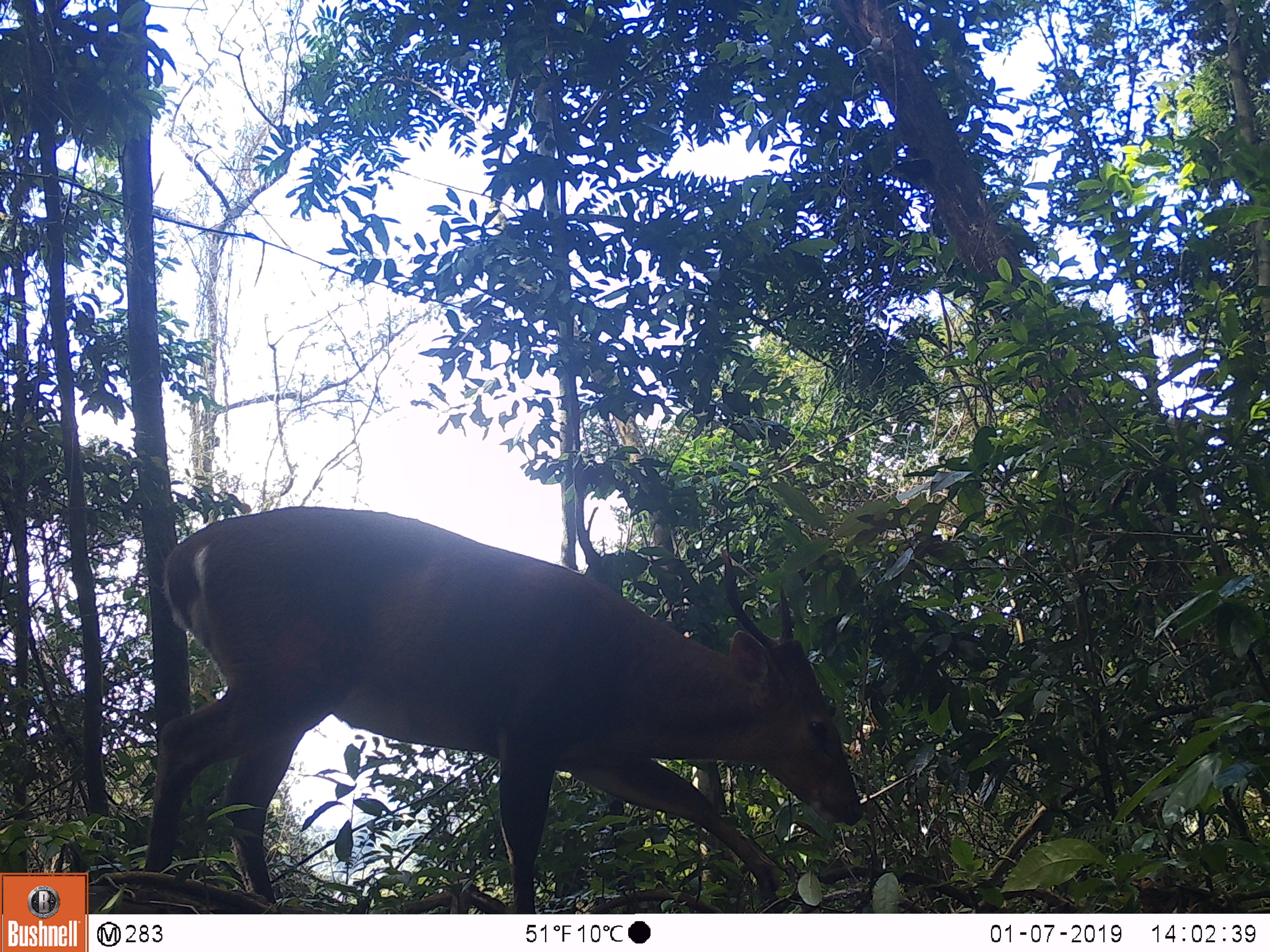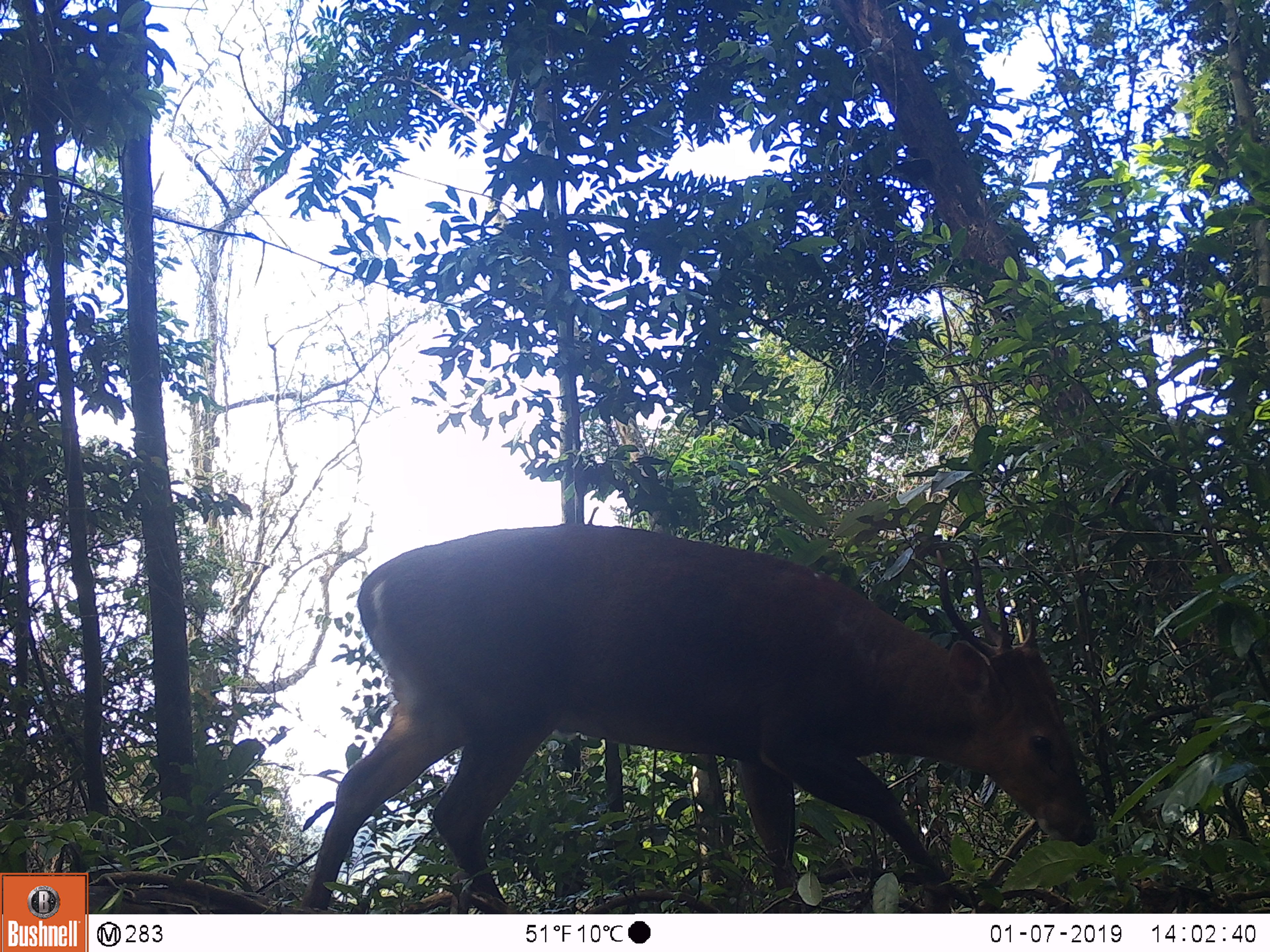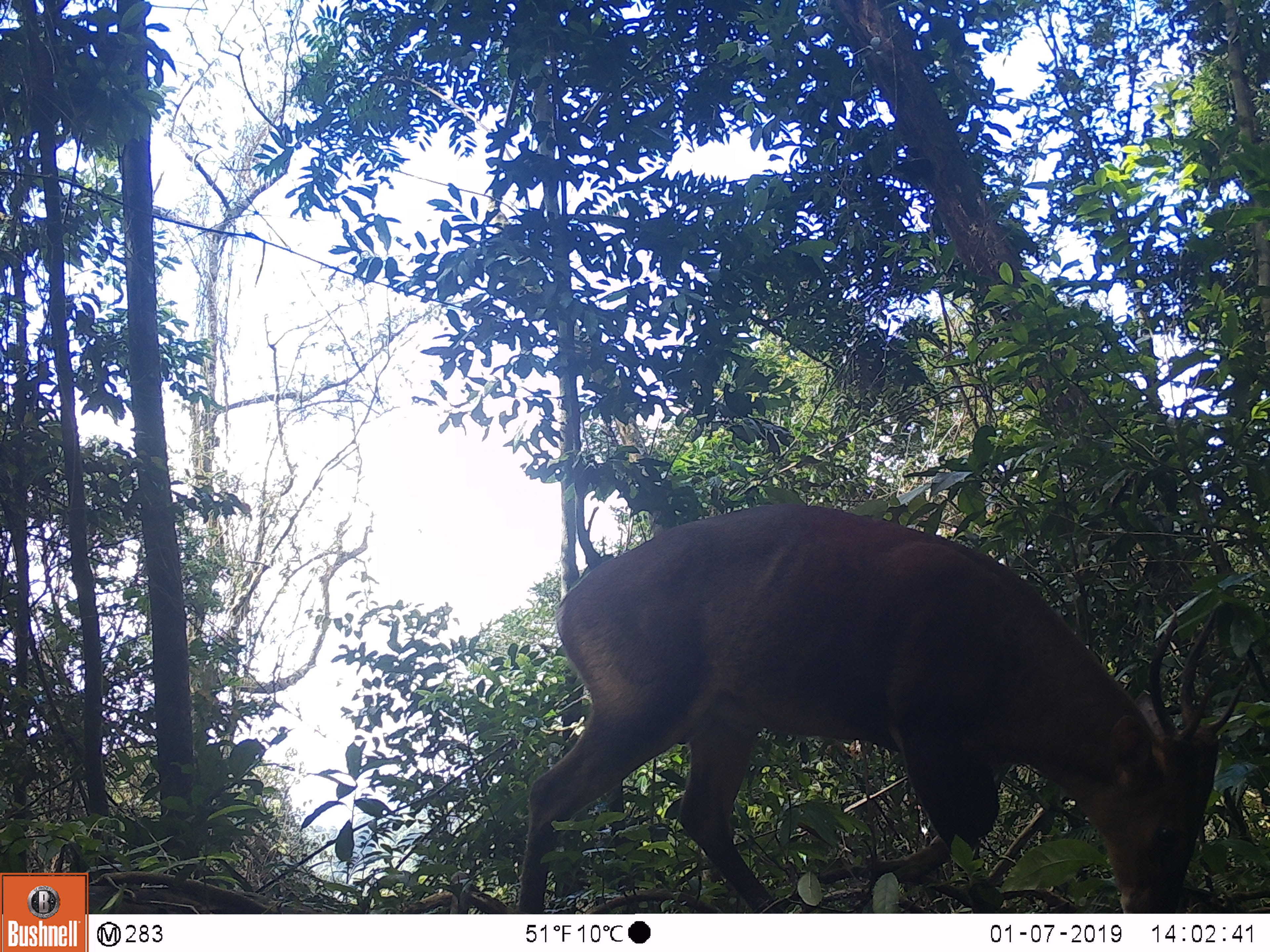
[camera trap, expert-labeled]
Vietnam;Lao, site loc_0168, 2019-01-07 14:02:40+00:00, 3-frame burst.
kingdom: Animalia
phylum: Chordata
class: Mammalia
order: Artiodactyla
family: Cervidae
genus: Muntiacus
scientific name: Muntiacus vuquangensis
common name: large-antlered muntjac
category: large antlered muntjac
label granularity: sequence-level